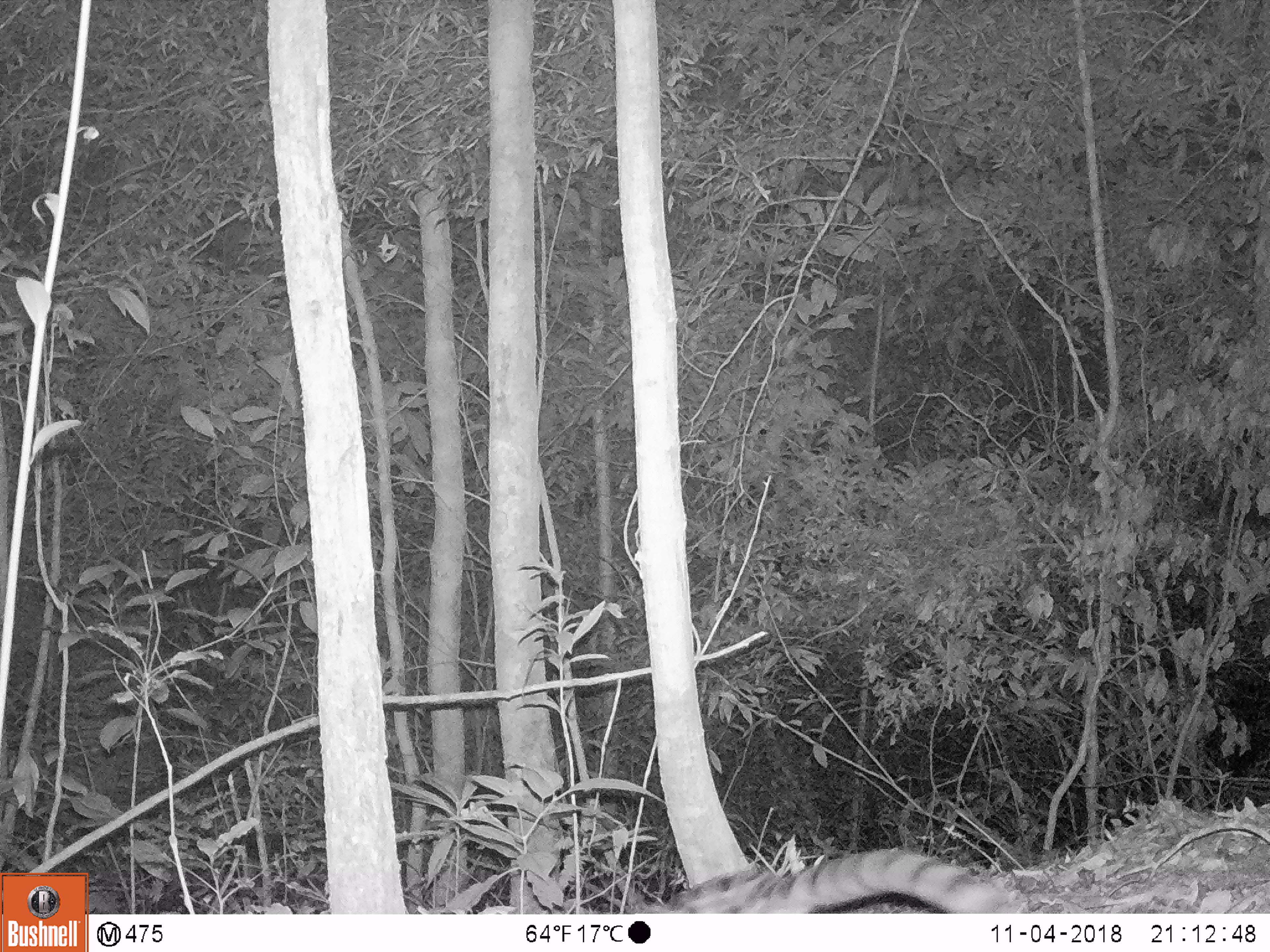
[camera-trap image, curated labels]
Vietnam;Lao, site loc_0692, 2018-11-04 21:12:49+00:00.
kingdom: Animalia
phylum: Chordata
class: Mammalia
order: Carnivora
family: Prionodontidae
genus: Prionodon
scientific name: Prionodon pardicolor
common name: spotted linsang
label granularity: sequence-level